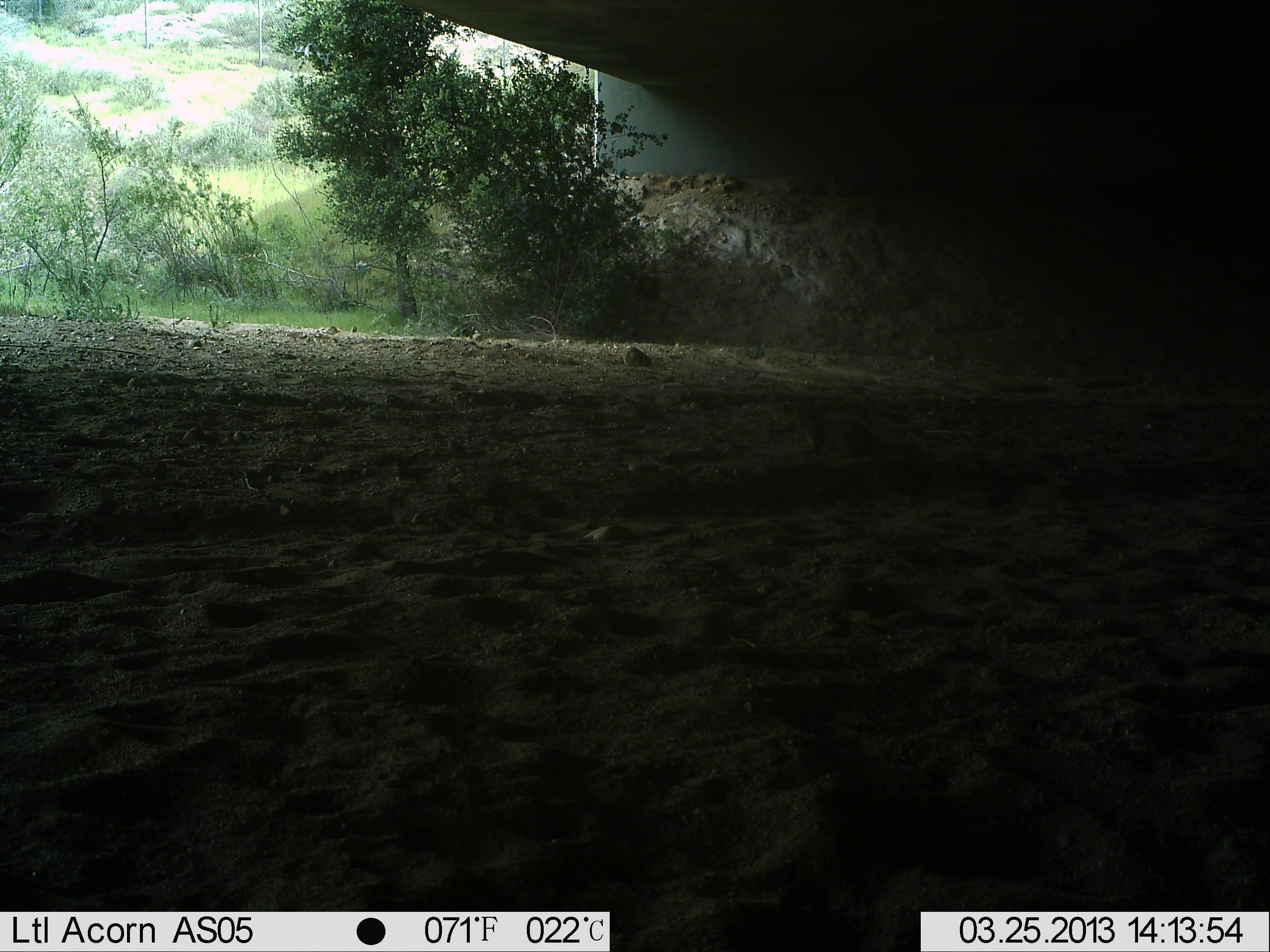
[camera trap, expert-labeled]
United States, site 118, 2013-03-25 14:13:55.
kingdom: Animalia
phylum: Chordata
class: Mammalia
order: Rodentia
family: Sciuridae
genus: Sciurus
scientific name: Sciurus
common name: squirrel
Squirrel (Sciurus).